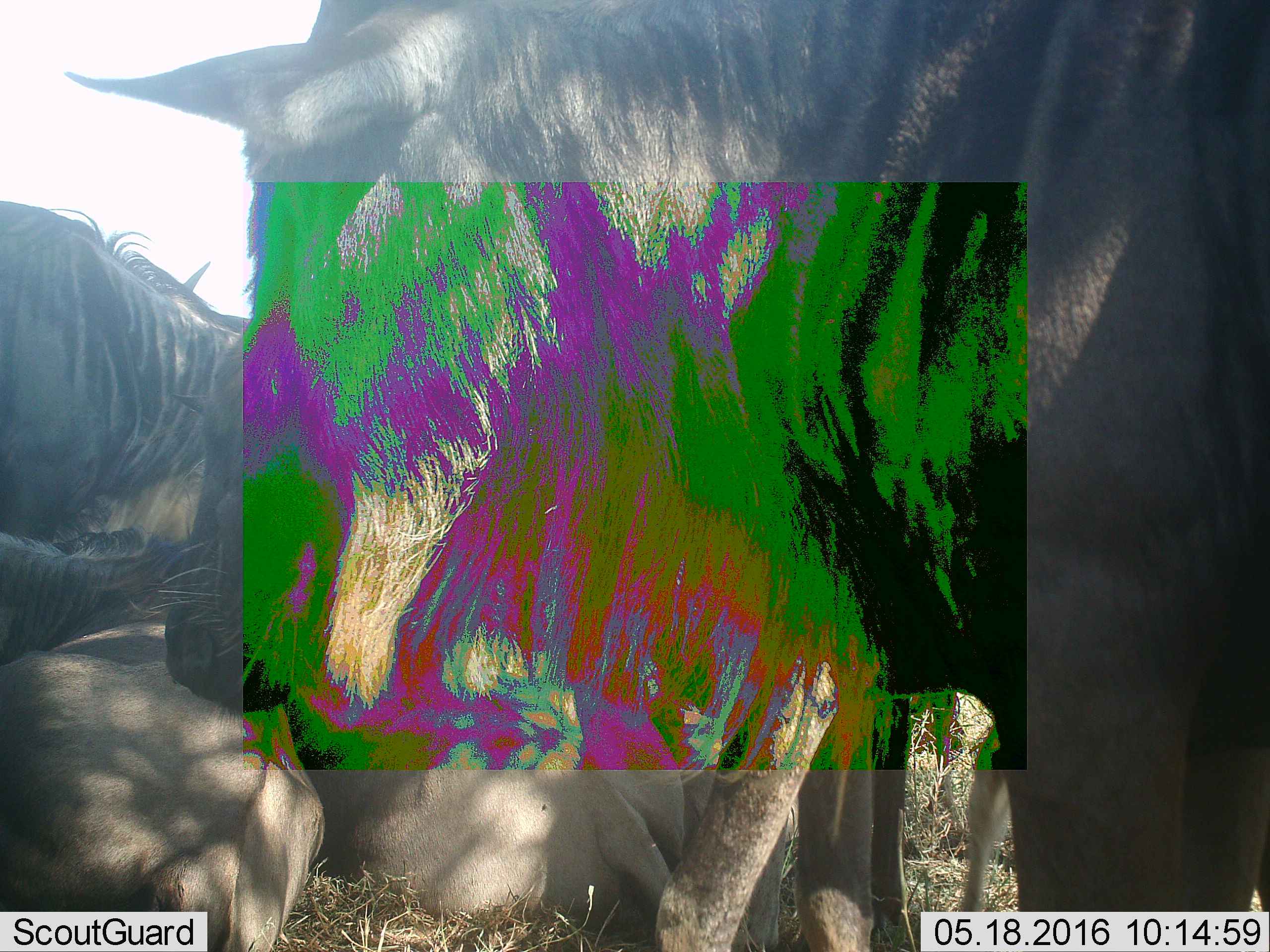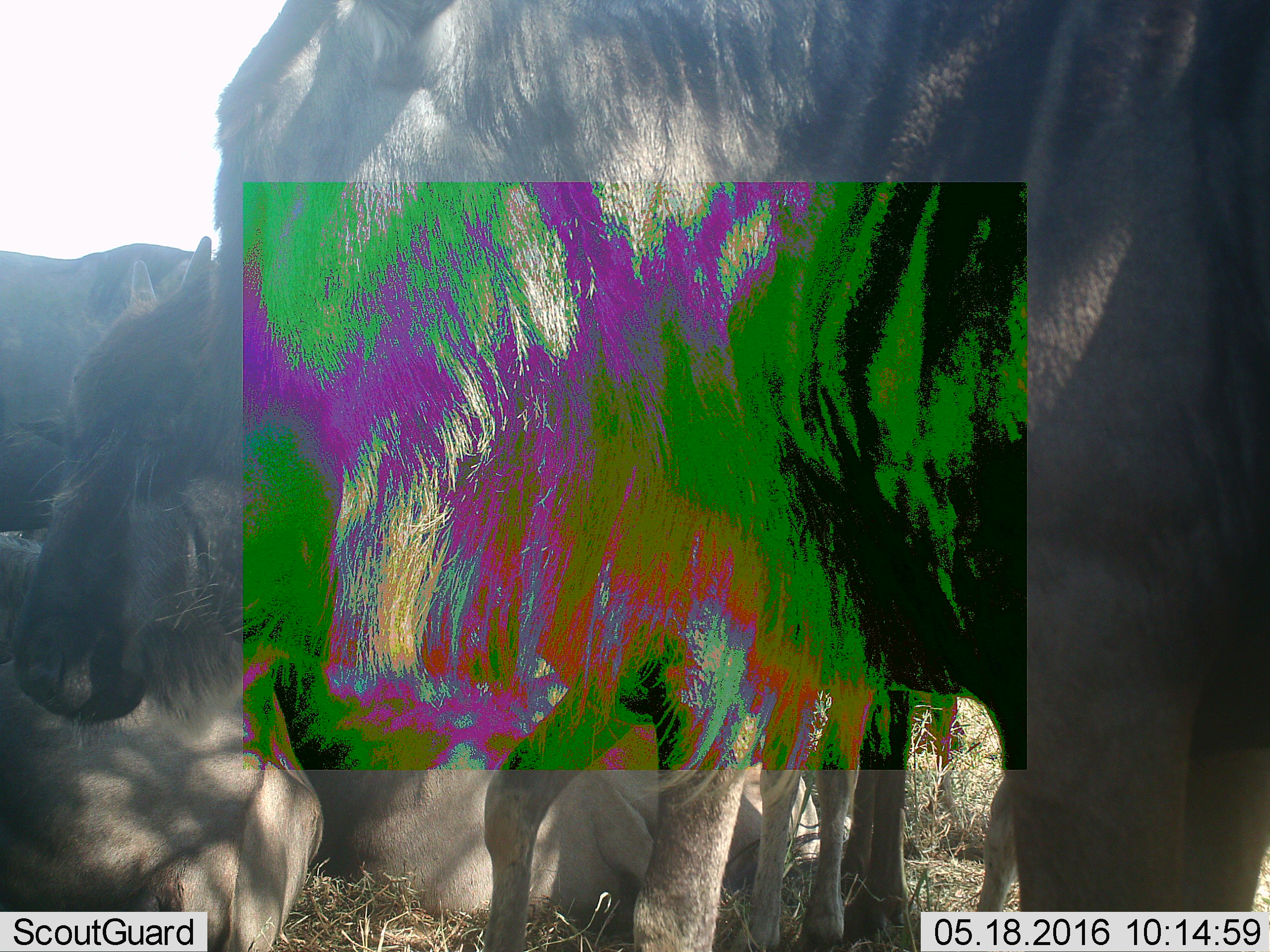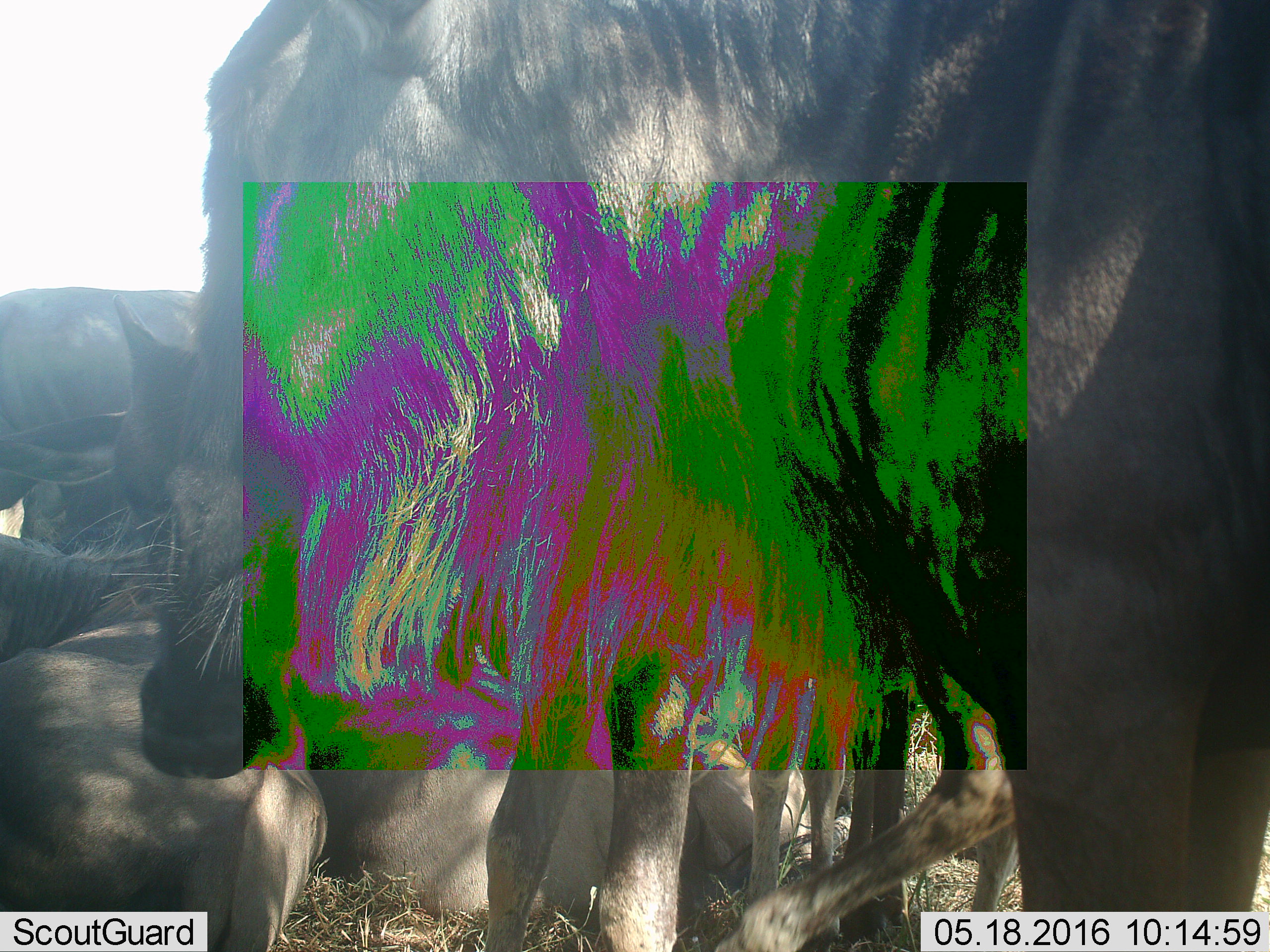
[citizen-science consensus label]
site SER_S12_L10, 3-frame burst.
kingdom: Animalia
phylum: Chordata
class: Mammalia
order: Artiodactyla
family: Bovidae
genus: Connochaetes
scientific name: Connochaetes taurinus taurinus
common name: blue wildebeest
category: wildebeestblue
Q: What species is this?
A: Wildebeestblue (blue wildebeest) (Connochaetes taurinus taurinus).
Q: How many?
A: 5.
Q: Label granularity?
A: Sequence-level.